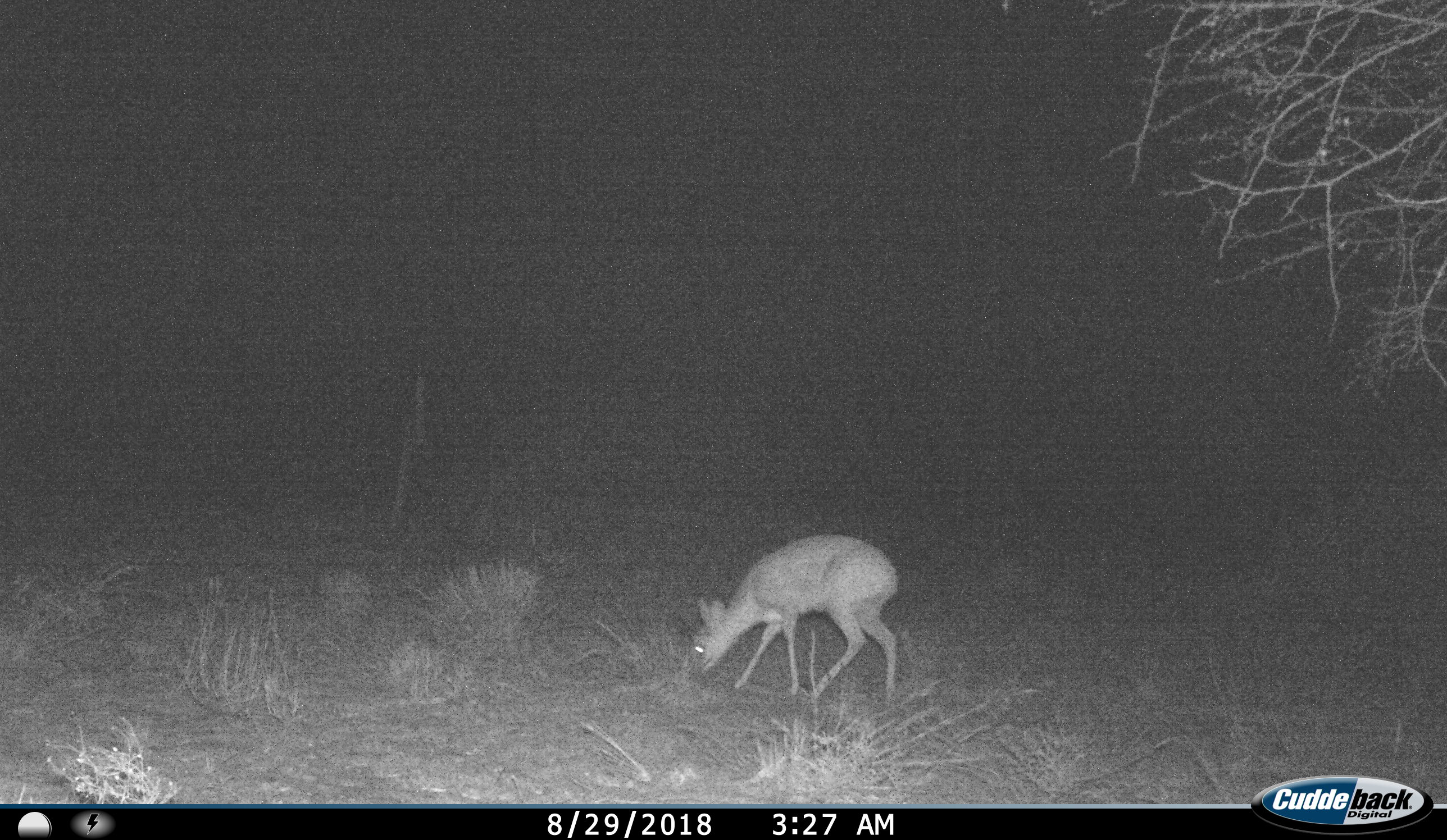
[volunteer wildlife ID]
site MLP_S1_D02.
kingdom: Animalia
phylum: Chordata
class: Mammalia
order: Artiodactyla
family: Bovidae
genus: Raphicerus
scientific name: Raphicerus campestris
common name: steenbok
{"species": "steenbok (Raphicerus campestris)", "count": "1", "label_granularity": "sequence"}